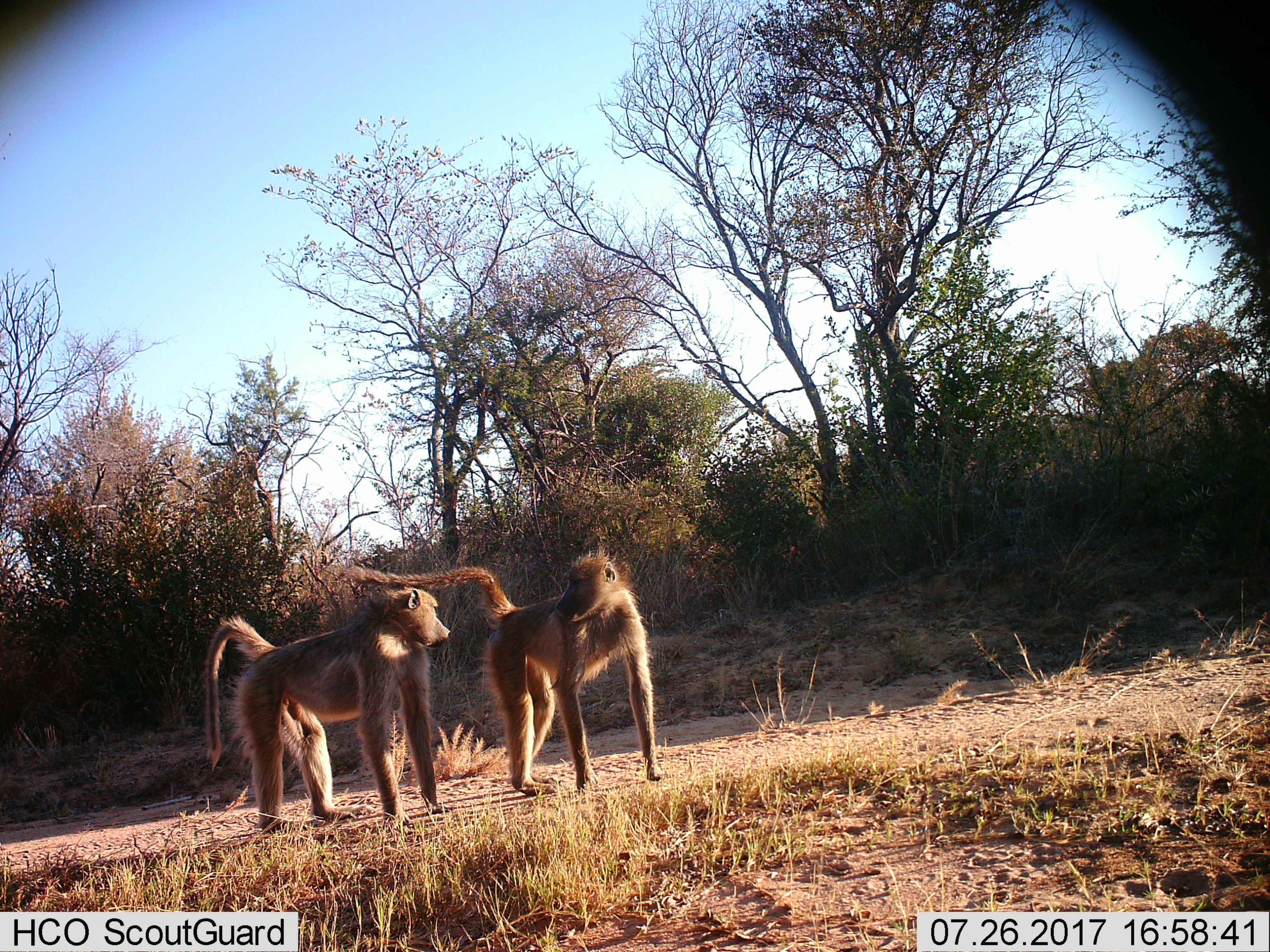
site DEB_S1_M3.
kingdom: Animalia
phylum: Chordata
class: Mammalia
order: Primates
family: Cercopithecidae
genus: Papio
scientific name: Papio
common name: baboon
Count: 2.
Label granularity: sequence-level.